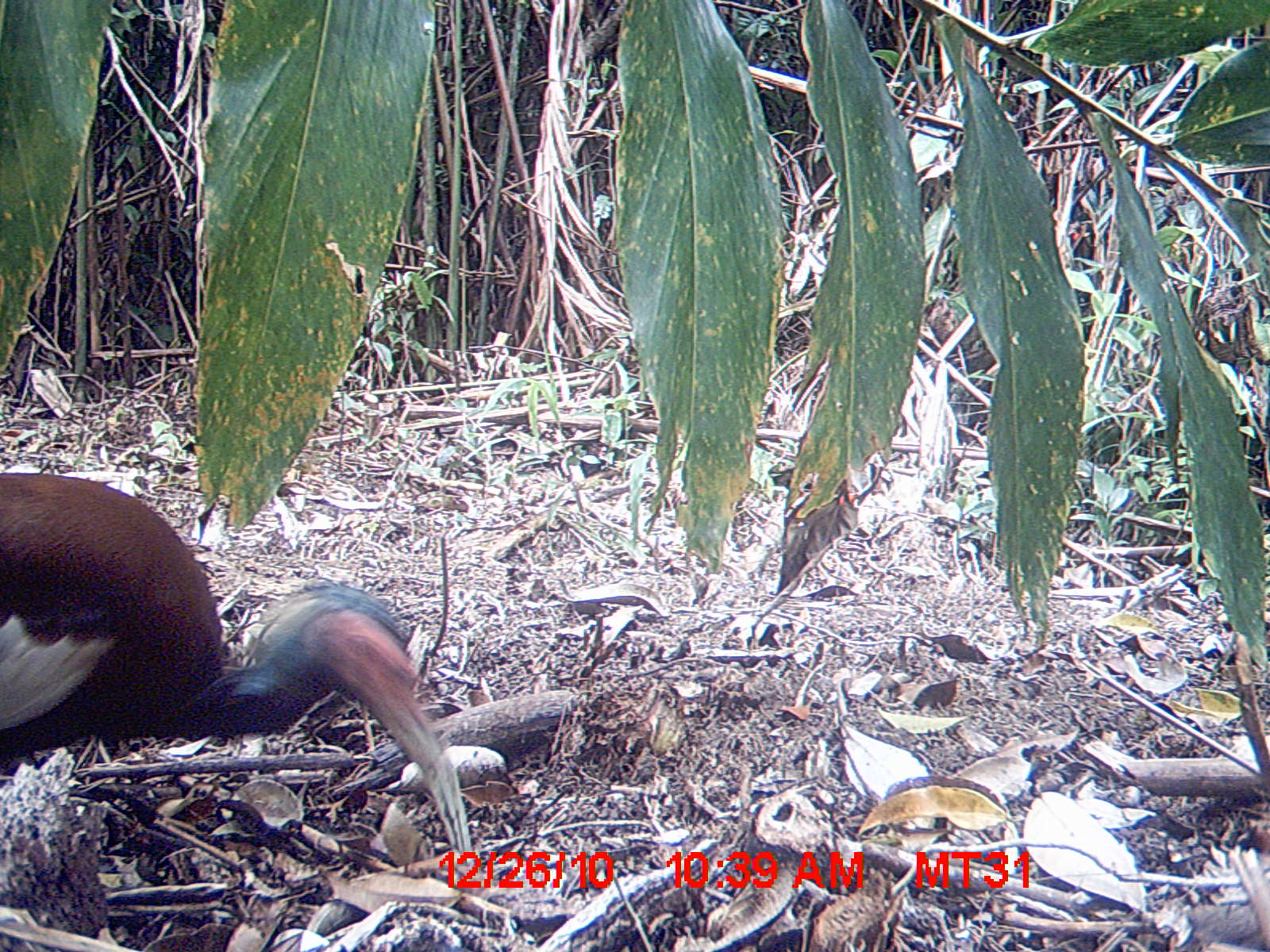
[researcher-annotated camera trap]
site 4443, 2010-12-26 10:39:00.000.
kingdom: Animalia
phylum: Chordata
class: Aves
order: Pelecaniformes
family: Threskiornithidae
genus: Lophotibis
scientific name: Lophotibis cristata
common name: madagascan ibis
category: lophotibis cristataa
Lophotibis cristataa (madagascan ibis) (Lophotibis cristata), count 1.